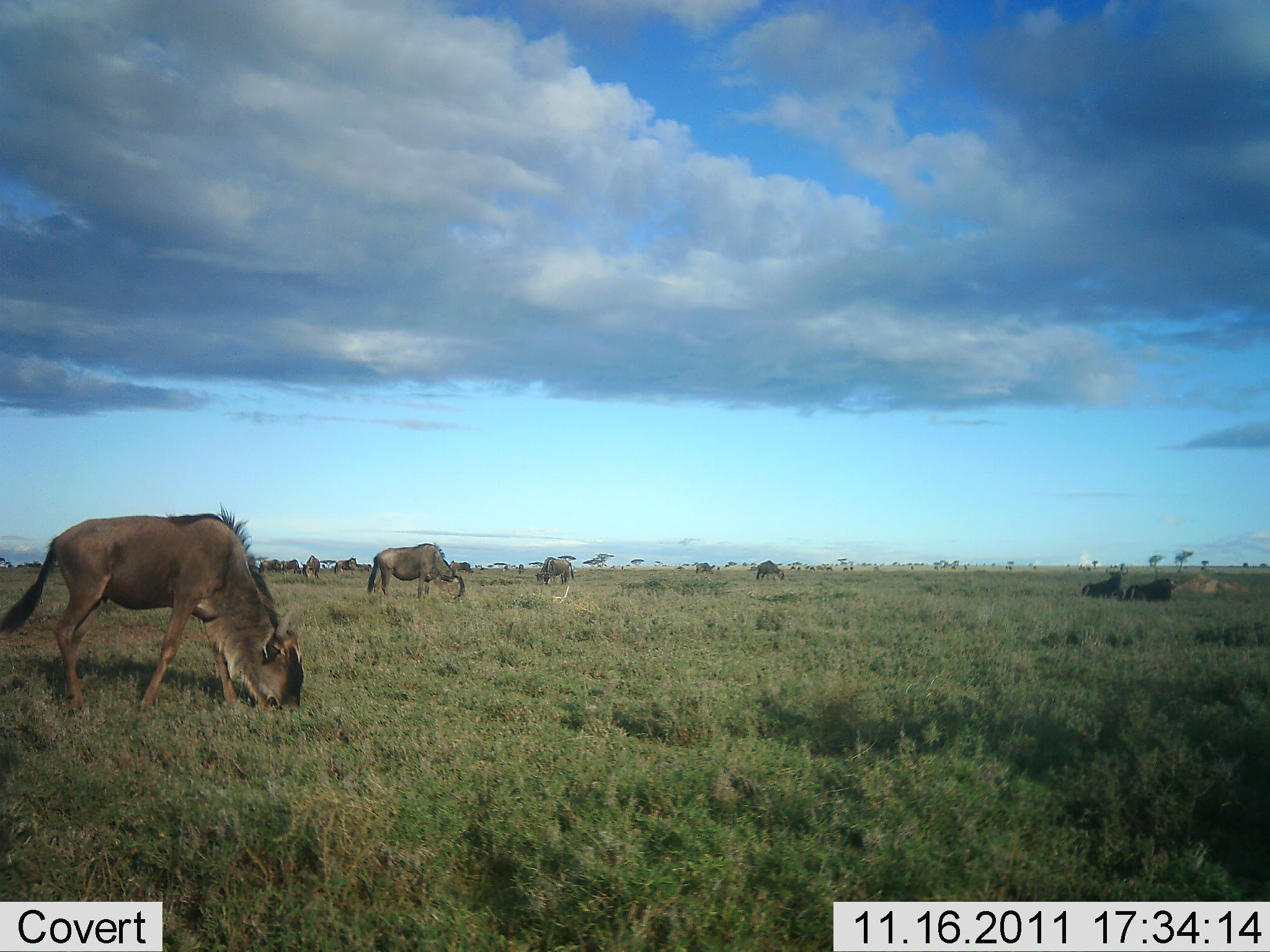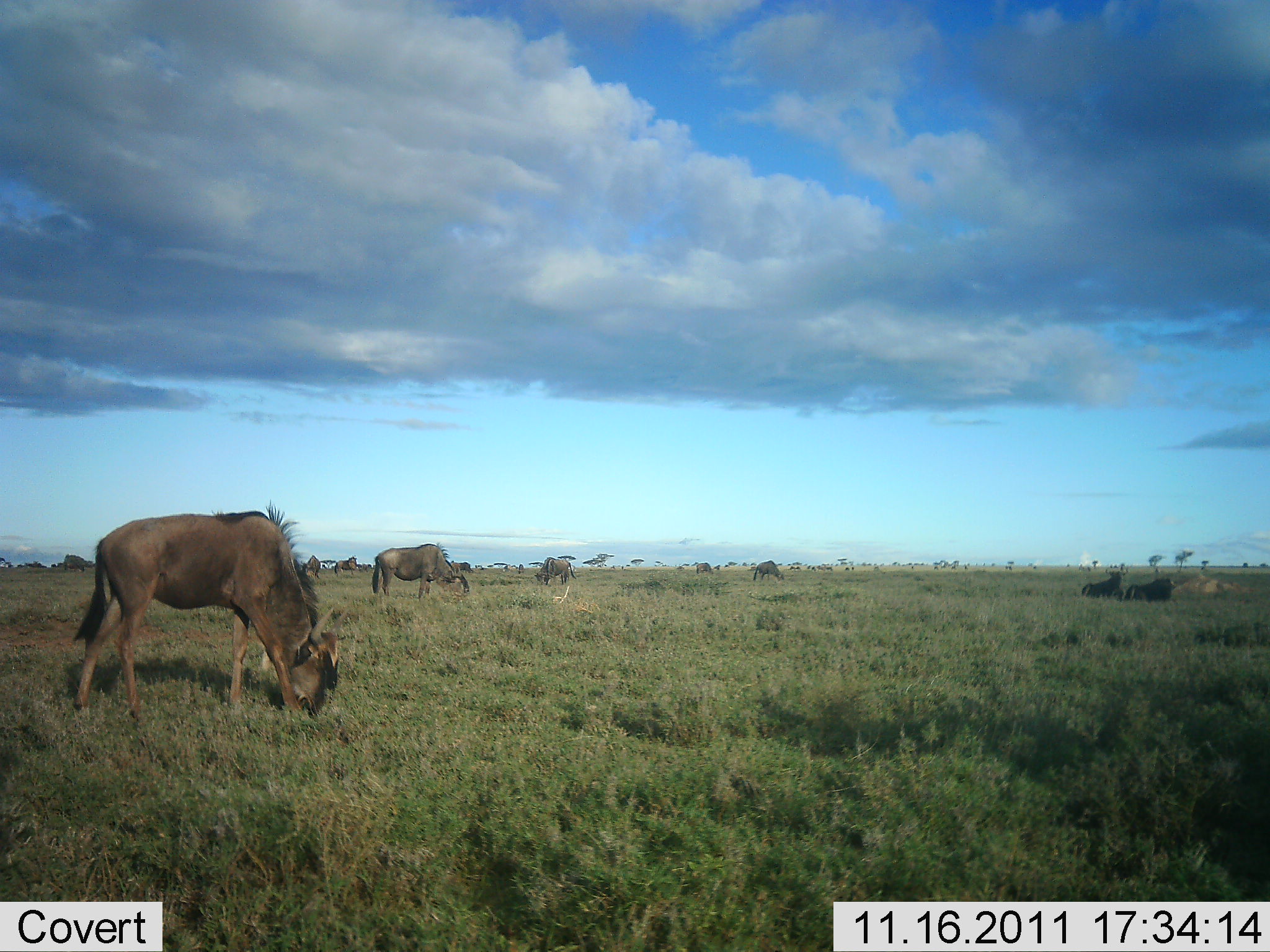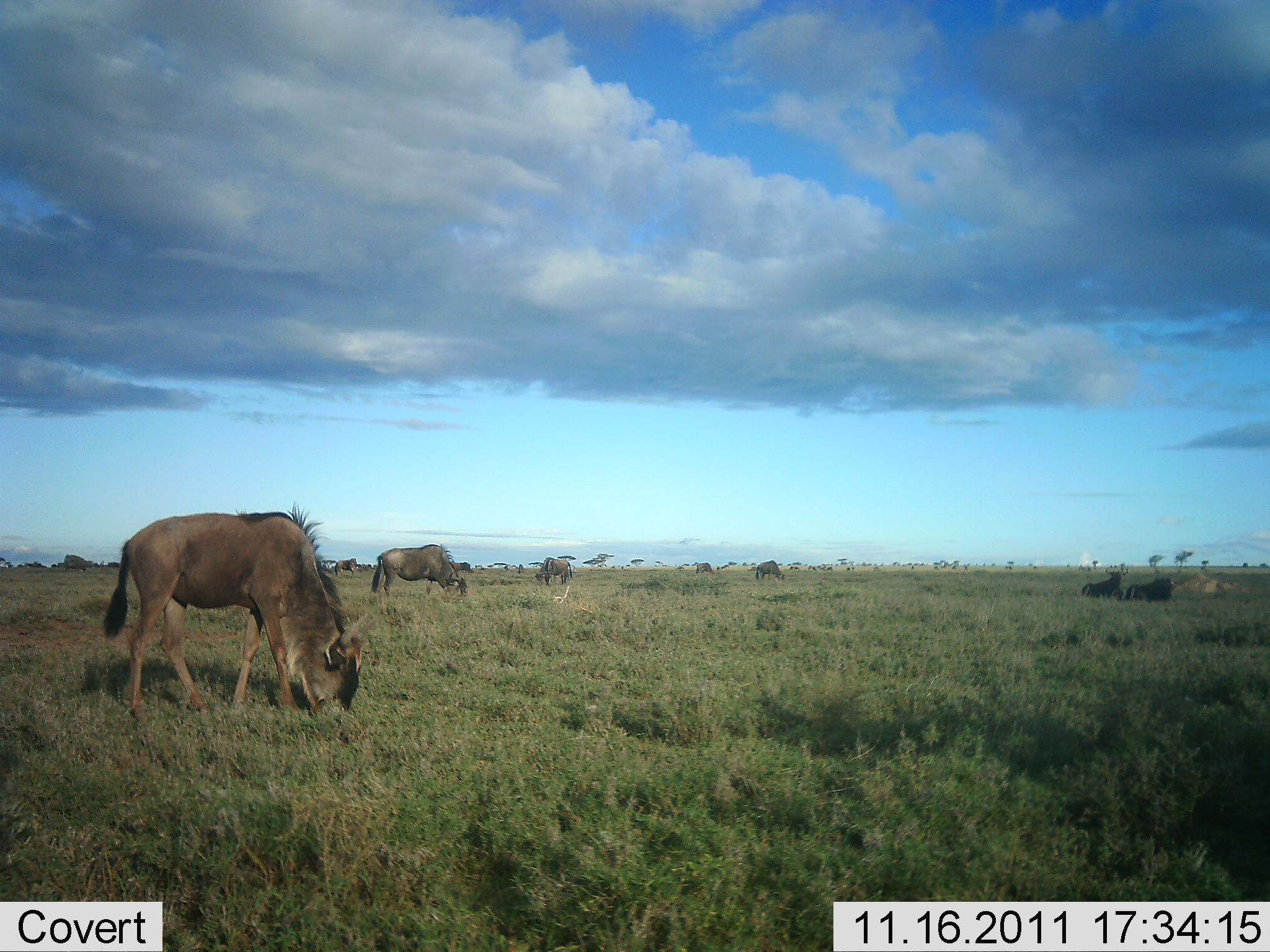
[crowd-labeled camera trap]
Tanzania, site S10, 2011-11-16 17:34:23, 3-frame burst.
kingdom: Animalia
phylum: Chordata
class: Mammalia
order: Artiodactyla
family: Bovidae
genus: Connochaetes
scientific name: Connochaetes taurinus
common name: blue wildebeest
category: wildebeest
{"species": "wildebeest (blue wildebeest) (Connochaetes taurinus)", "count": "8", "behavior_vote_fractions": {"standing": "27%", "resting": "45%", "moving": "27%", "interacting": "0%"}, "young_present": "0%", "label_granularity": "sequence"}